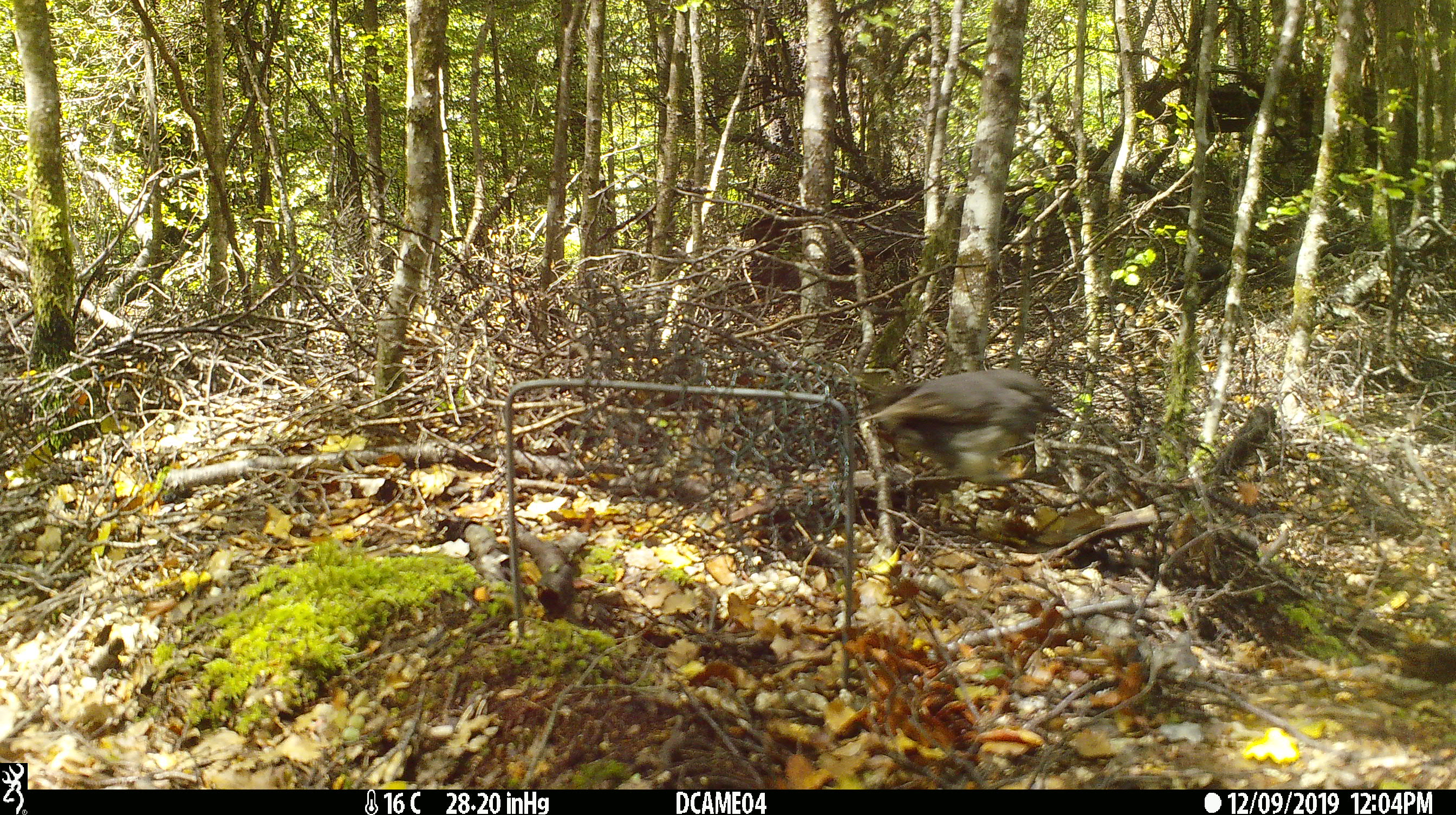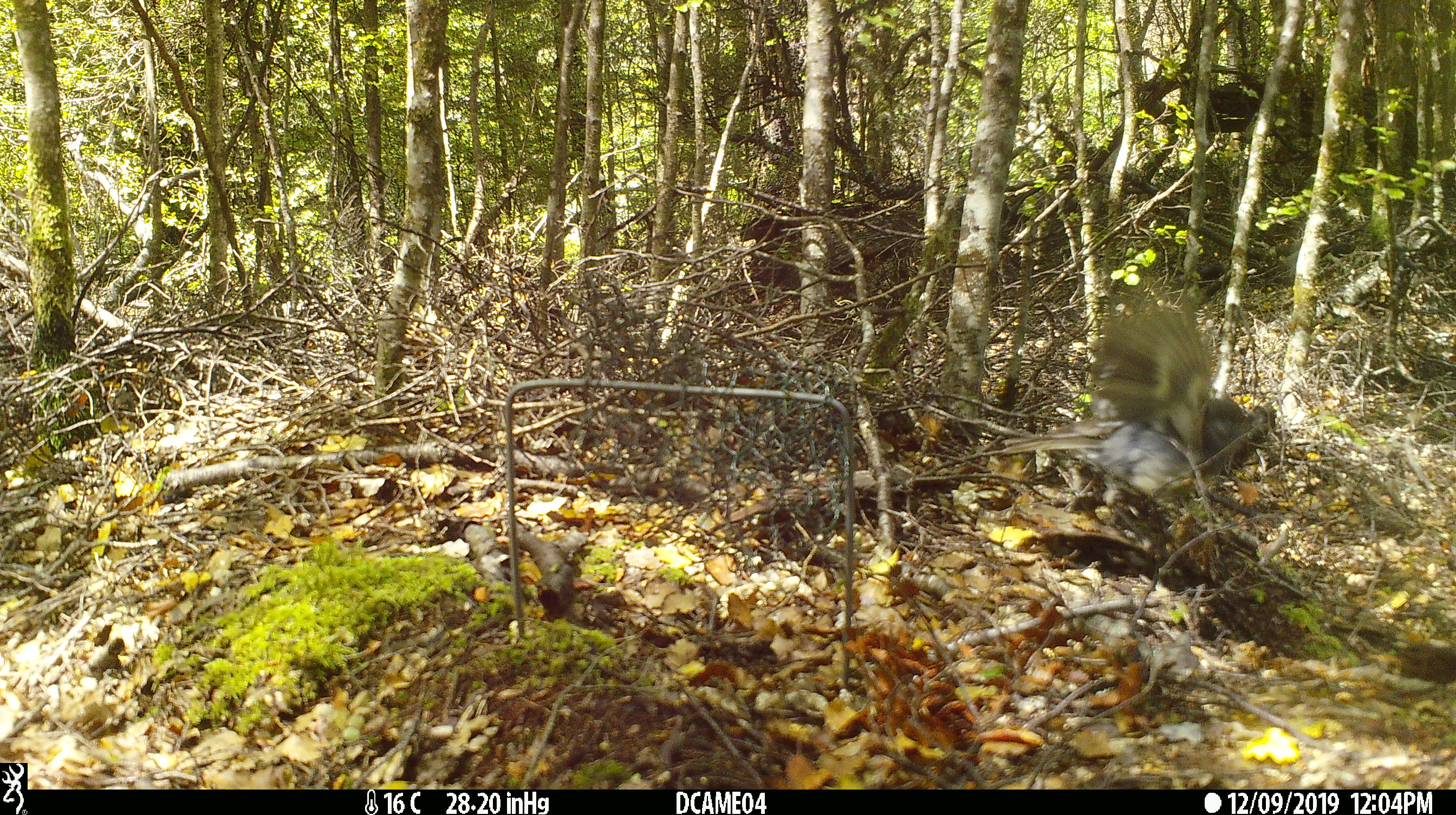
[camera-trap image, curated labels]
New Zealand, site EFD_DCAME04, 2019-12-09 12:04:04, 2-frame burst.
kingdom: Animalia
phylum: Chordata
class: Aves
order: Passeriformes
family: Petroicidae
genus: Petroica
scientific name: Petroica australis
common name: new zealand robin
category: robin